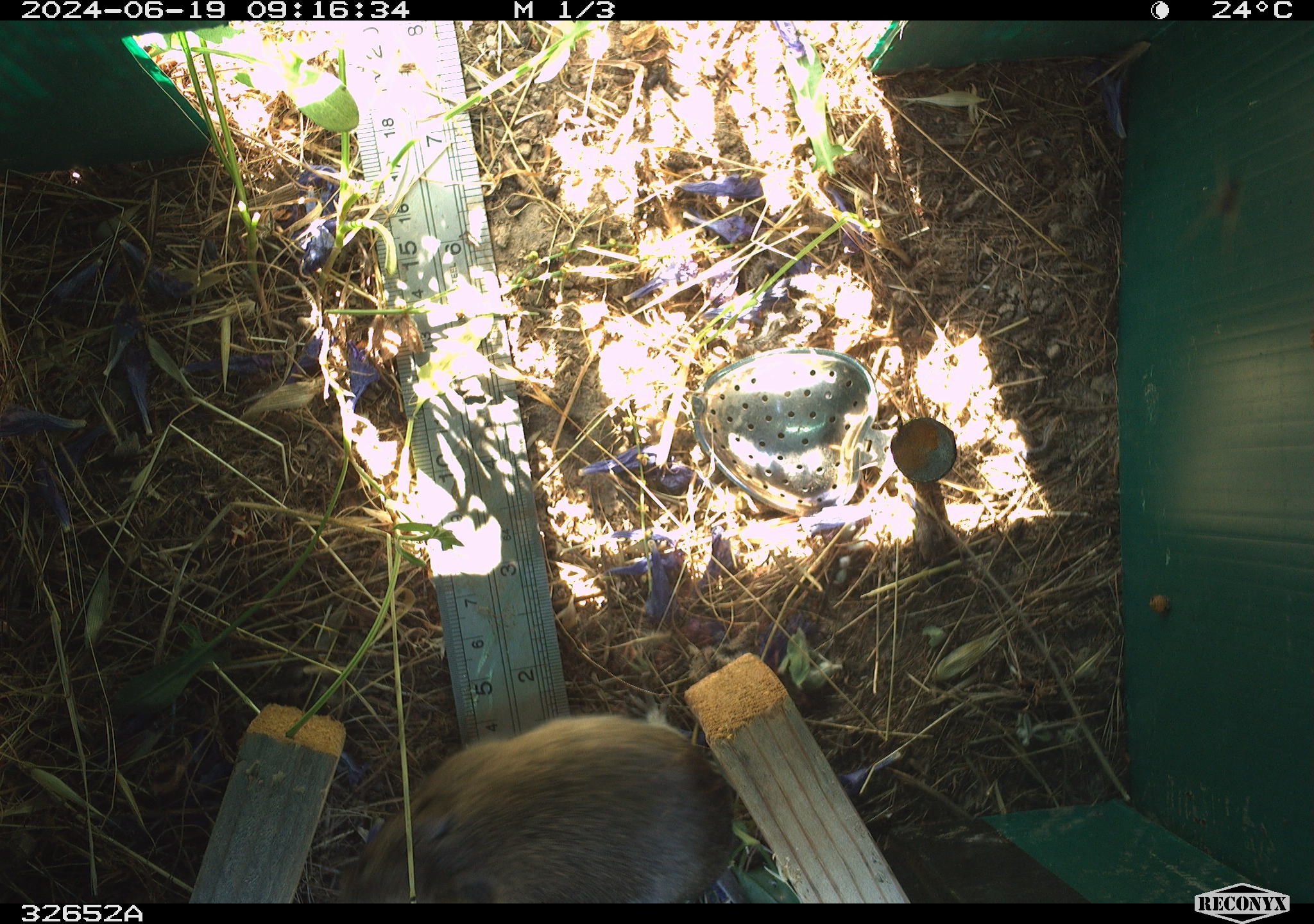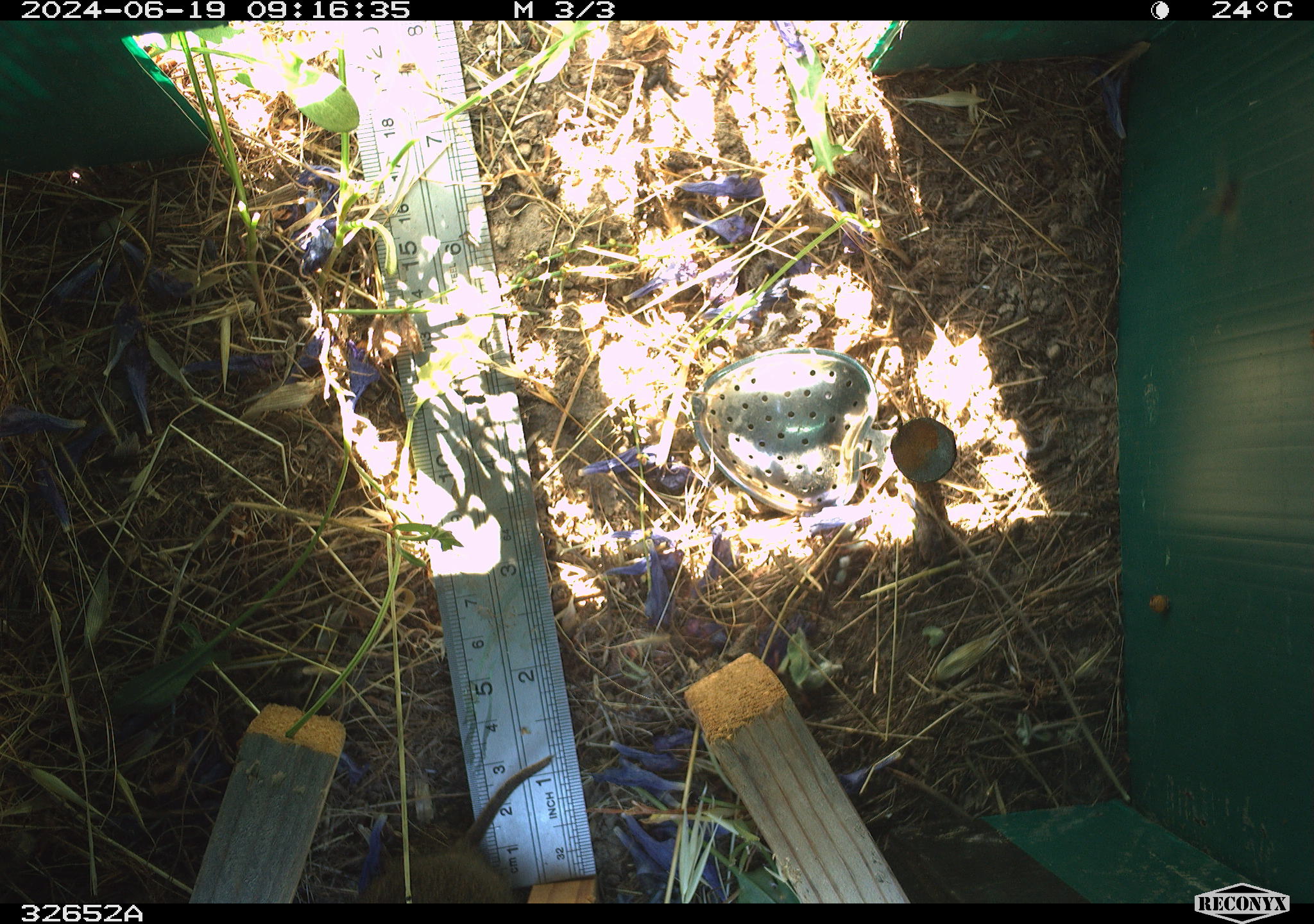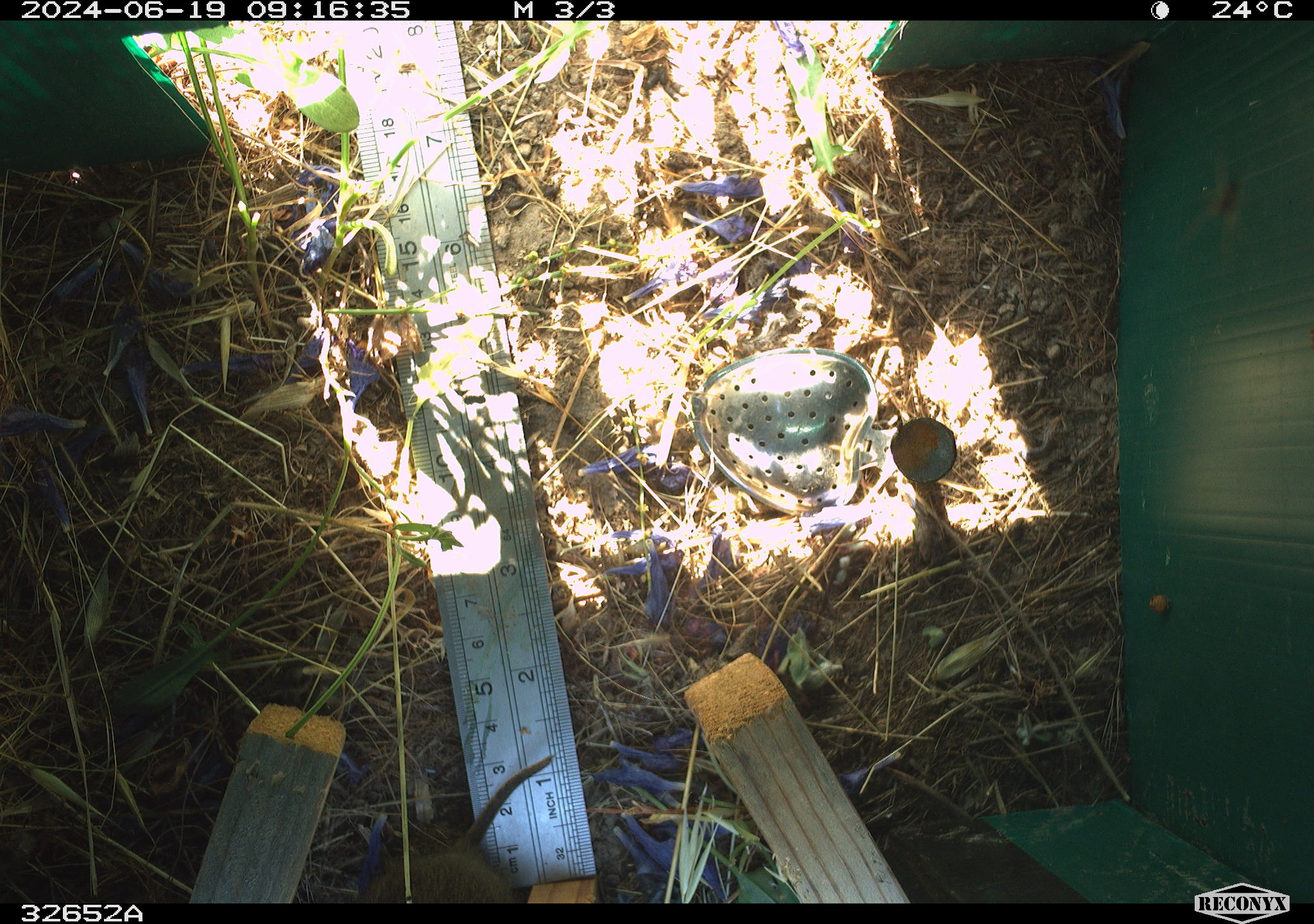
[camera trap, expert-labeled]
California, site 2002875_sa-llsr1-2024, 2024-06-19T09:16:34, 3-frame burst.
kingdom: Animalia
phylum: Chordata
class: Mammalia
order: Rodentia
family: Cricetidae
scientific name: Arvicolinae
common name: voles, lemmings, and muskrats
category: arvicolinae subfamily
Arvicolinae subfamily (voles, lemmings, and muskrats) (Arvicolinae).